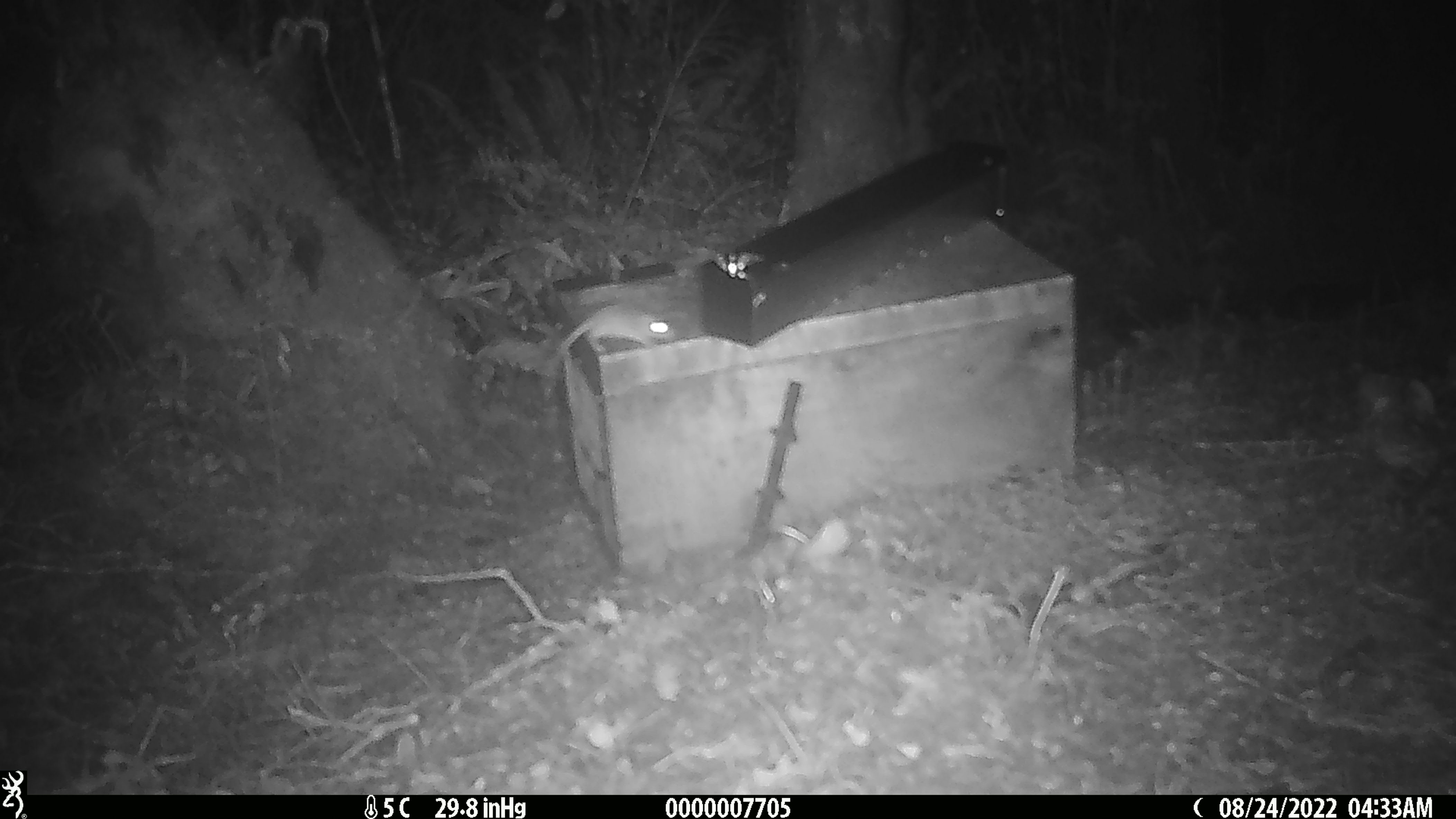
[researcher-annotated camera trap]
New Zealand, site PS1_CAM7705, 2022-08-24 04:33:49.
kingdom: Animalia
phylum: Chordata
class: Mammalia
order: Rodentia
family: Muridae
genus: Mus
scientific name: Mus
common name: mouse